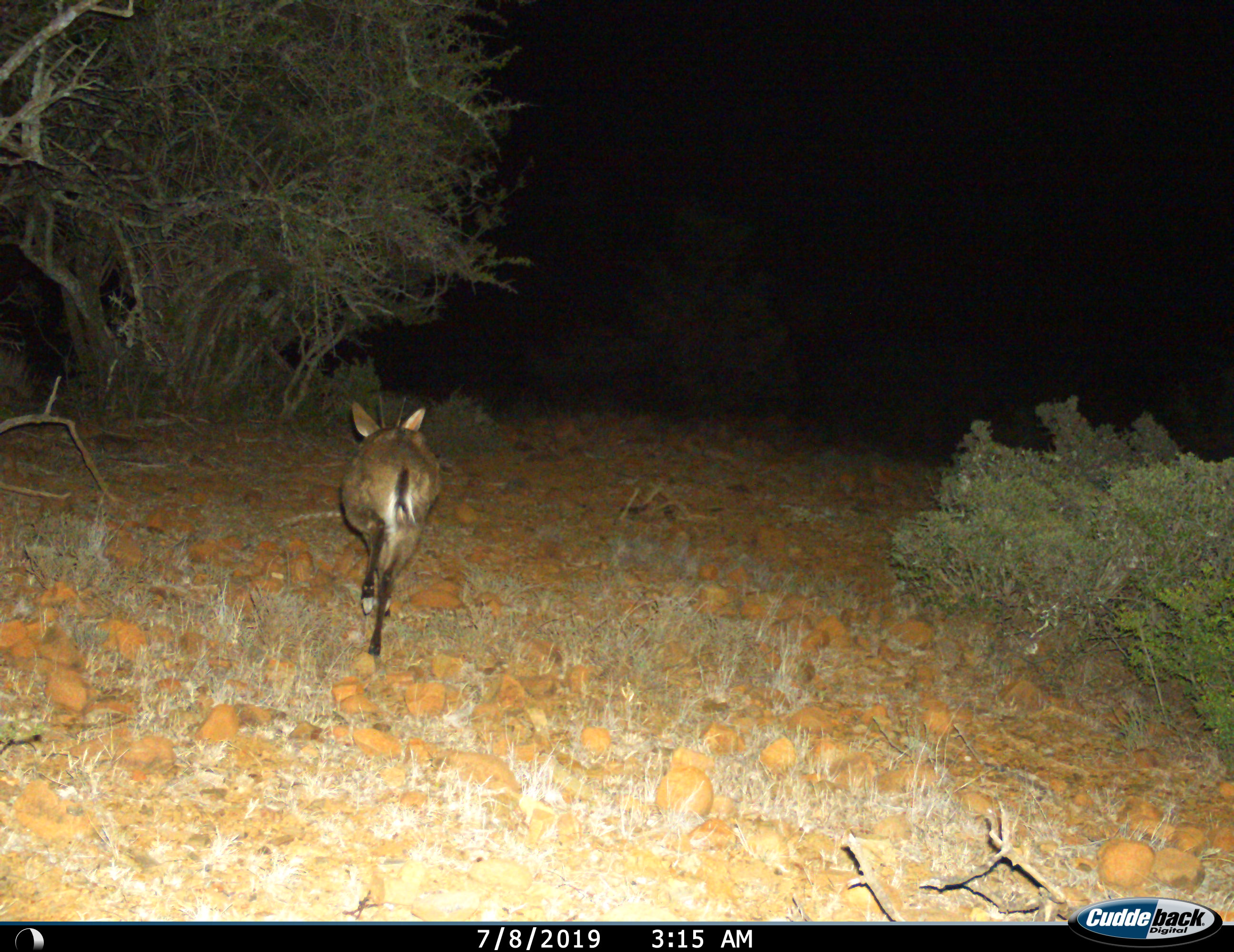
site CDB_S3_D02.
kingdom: Animalia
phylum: Chordata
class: Mammalia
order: Artiodactyla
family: Bovidae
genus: Sylvicapra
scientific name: Sylvicapra grimmia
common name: common duiker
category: duikercommongrey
Duikercommongrey (common duiker) (Sylvicapra grimmia), count 1. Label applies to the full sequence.